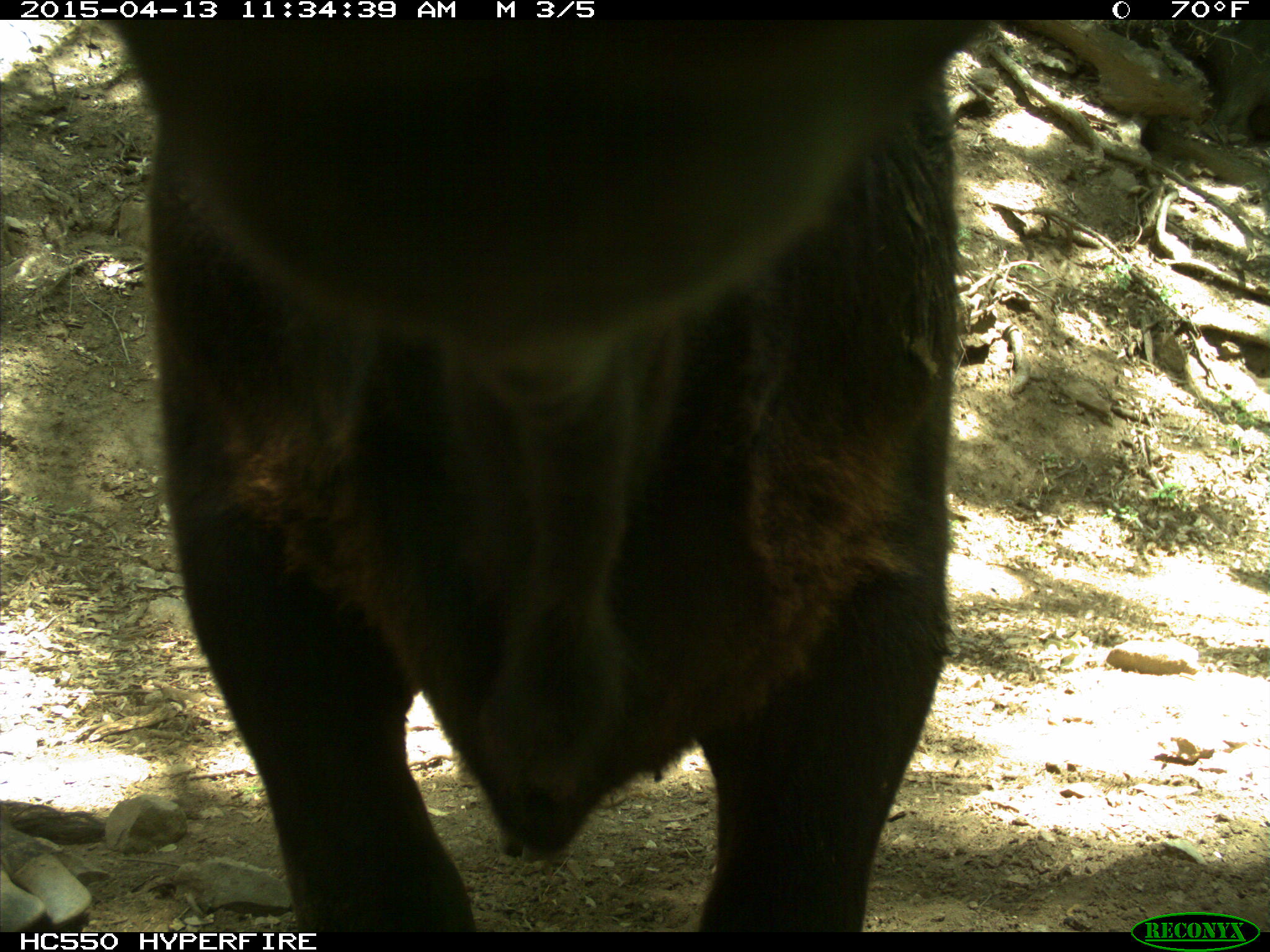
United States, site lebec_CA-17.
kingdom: Animalia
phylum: Chordata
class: Mammalia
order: Artiodactyla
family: Bovidae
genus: Bos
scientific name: Bos taurus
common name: domestic cow